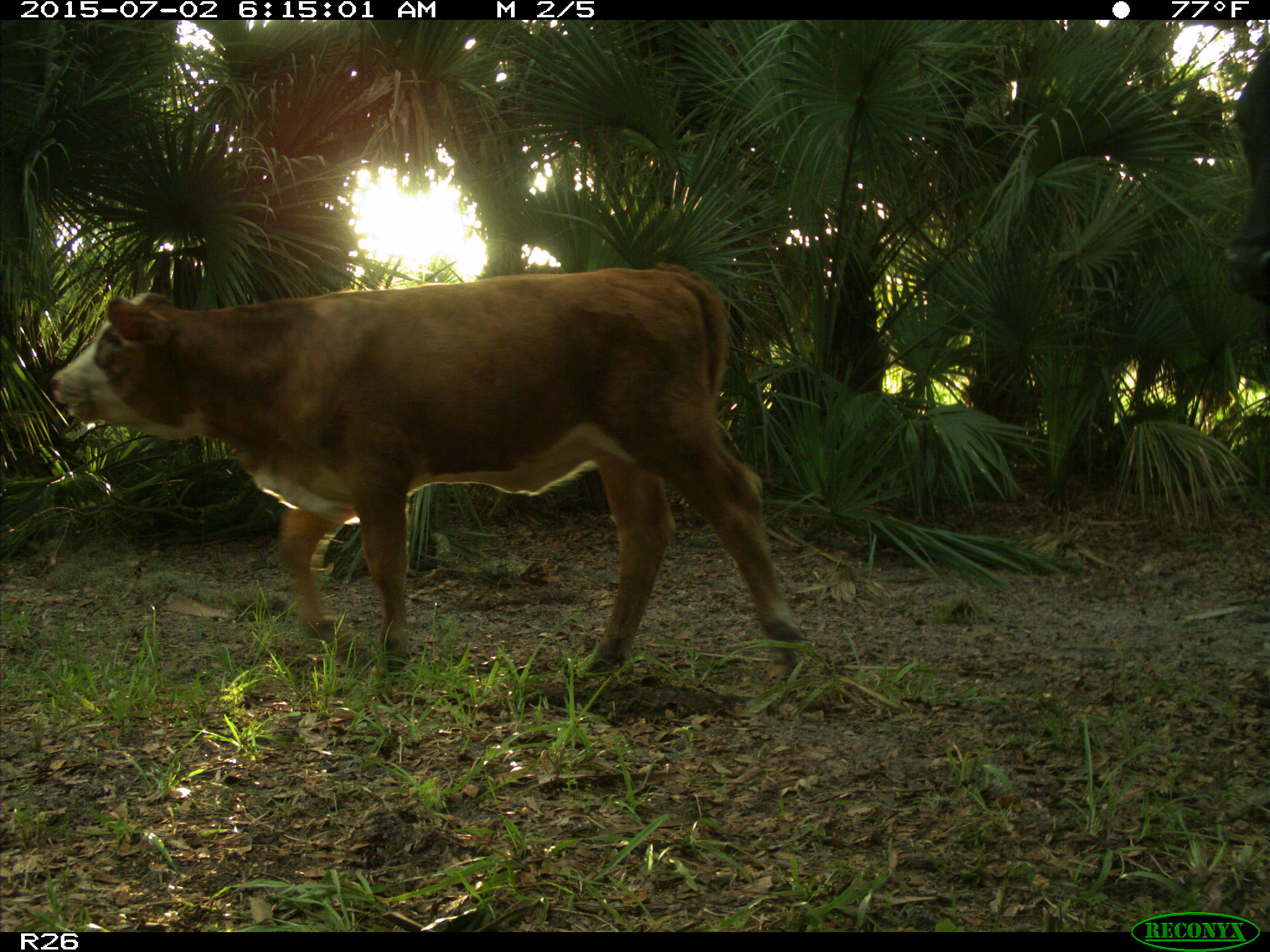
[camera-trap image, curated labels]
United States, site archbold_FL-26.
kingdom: Animalia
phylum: Chordata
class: Mammalia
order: Artiodactyla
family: Bovidae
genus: Bos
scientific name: Bos taurus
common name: domestic cow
Bos taurus (domestic cow).